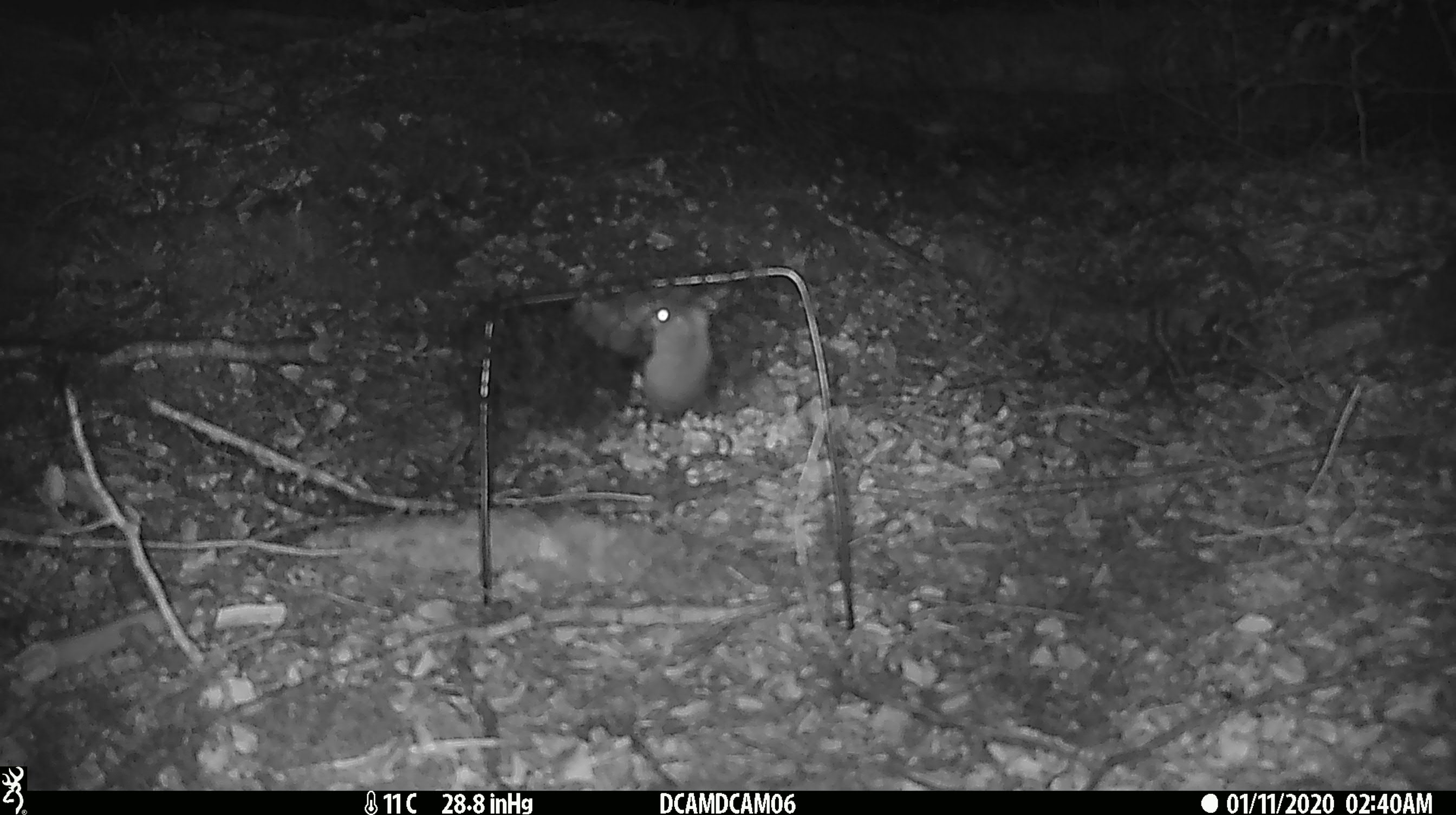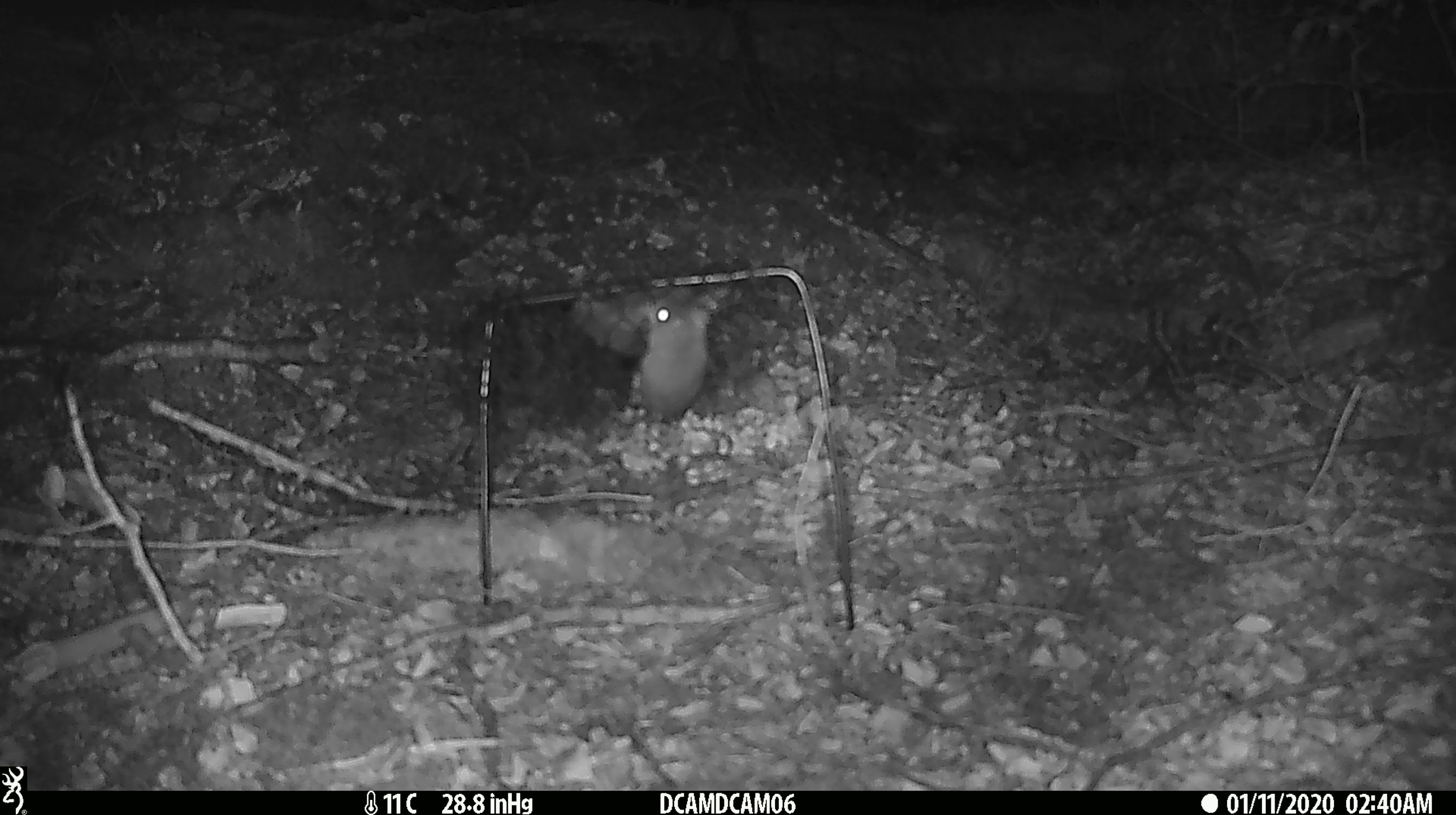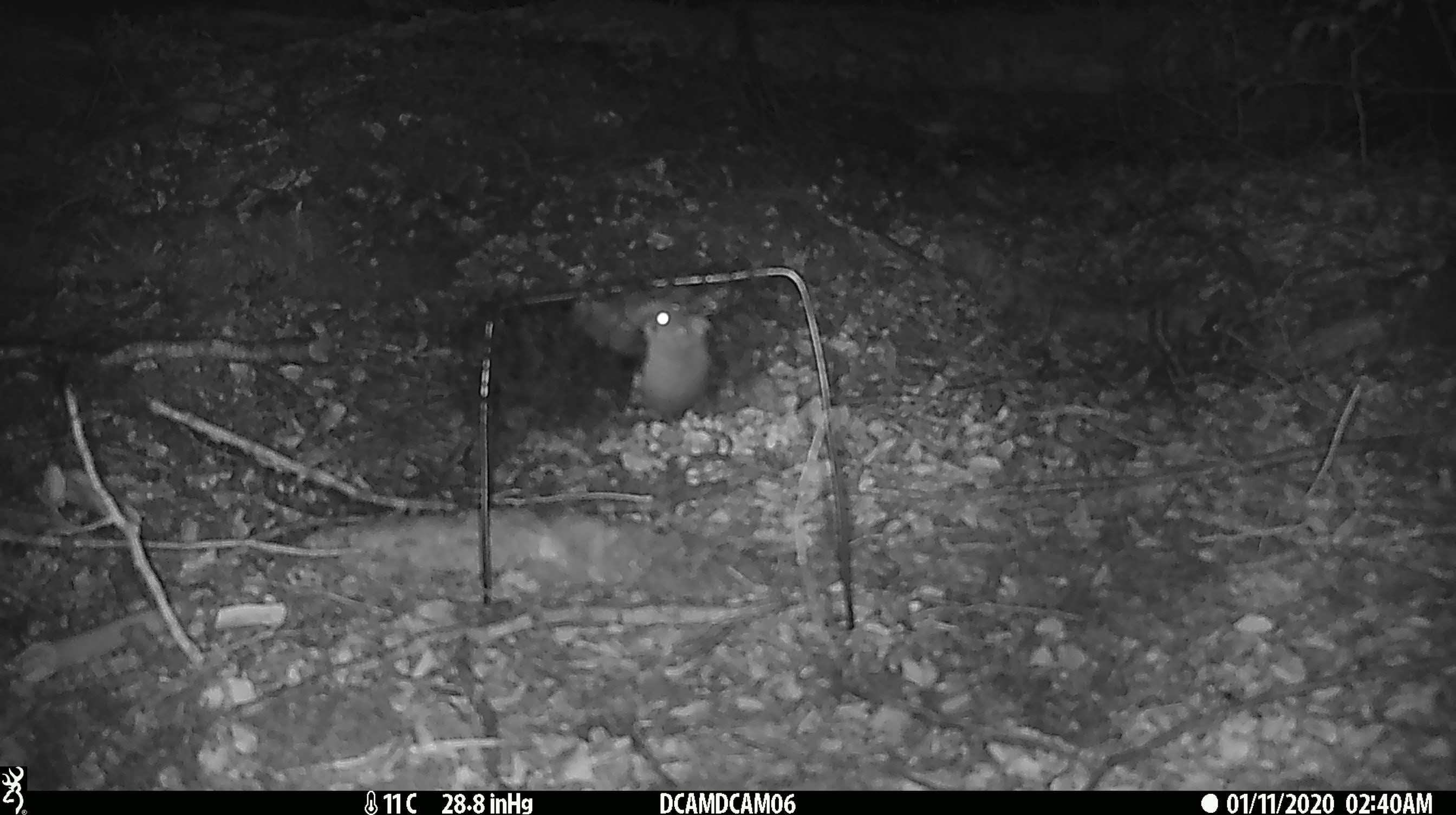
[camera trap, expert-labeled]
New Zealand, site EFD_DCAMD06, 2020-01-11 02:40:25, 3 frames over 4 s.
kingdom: Animalia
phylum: Chordata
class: Mammalia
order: Rodentia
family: Muridae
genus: Mus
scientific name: Mus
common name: mouse